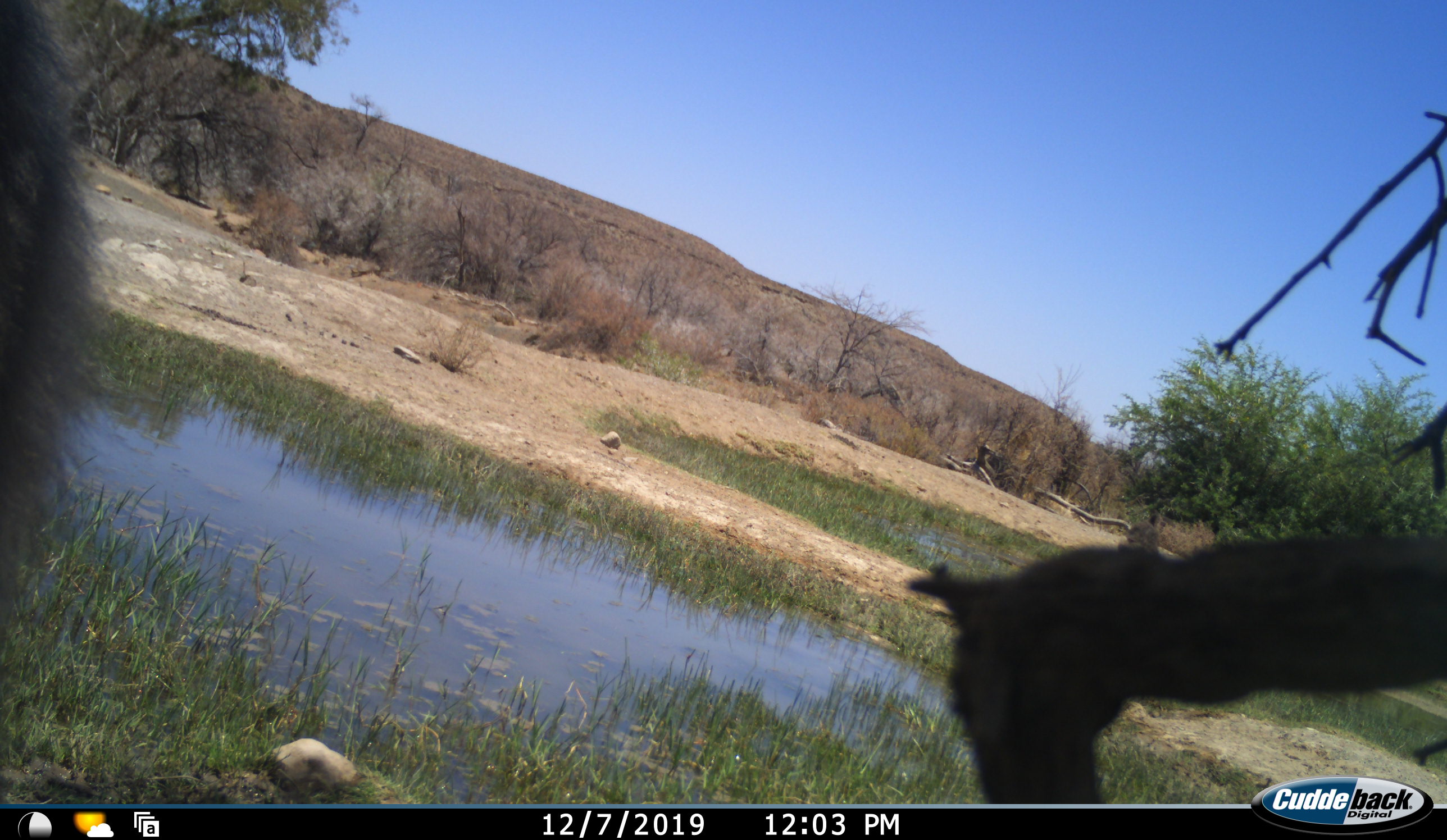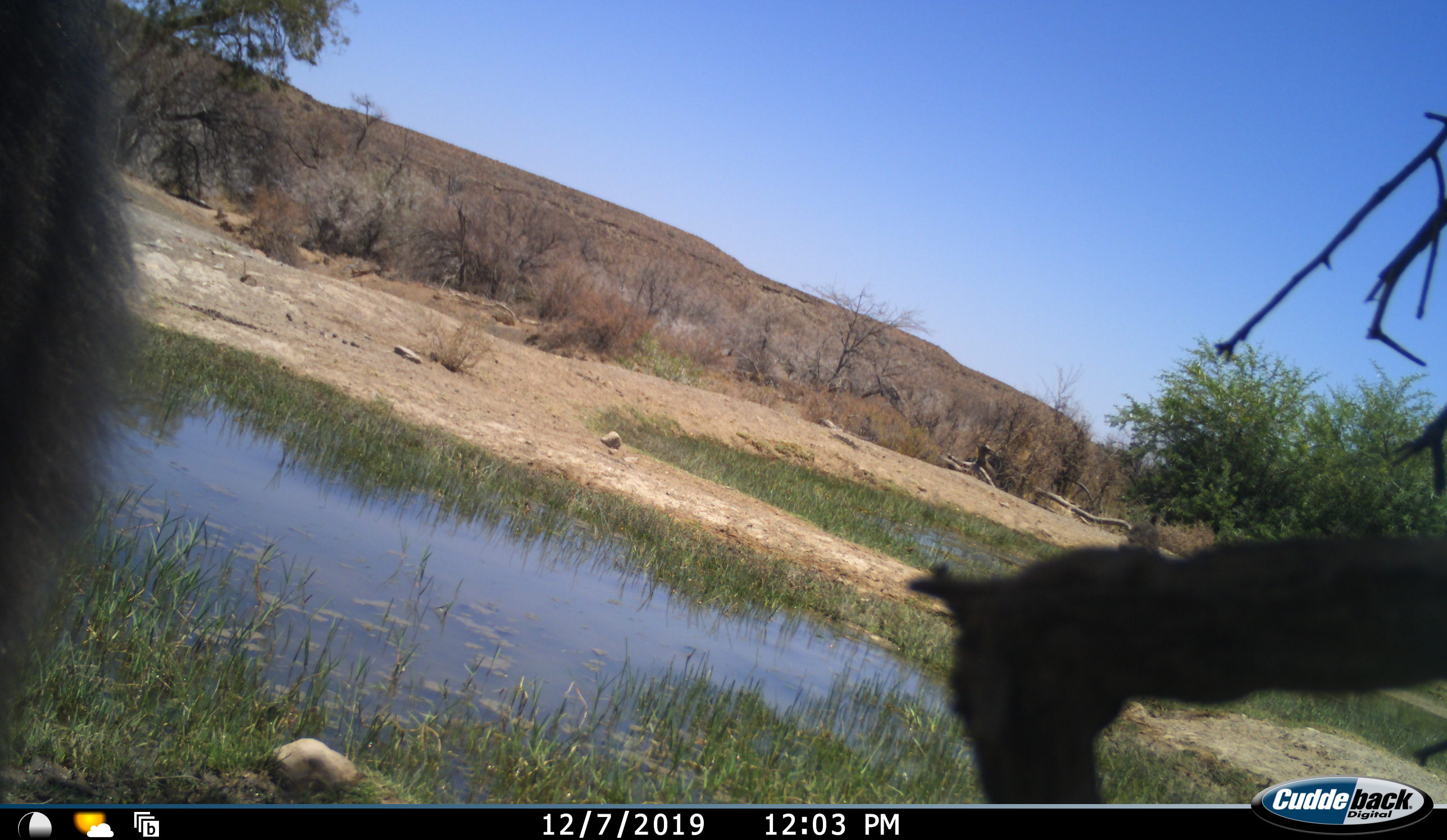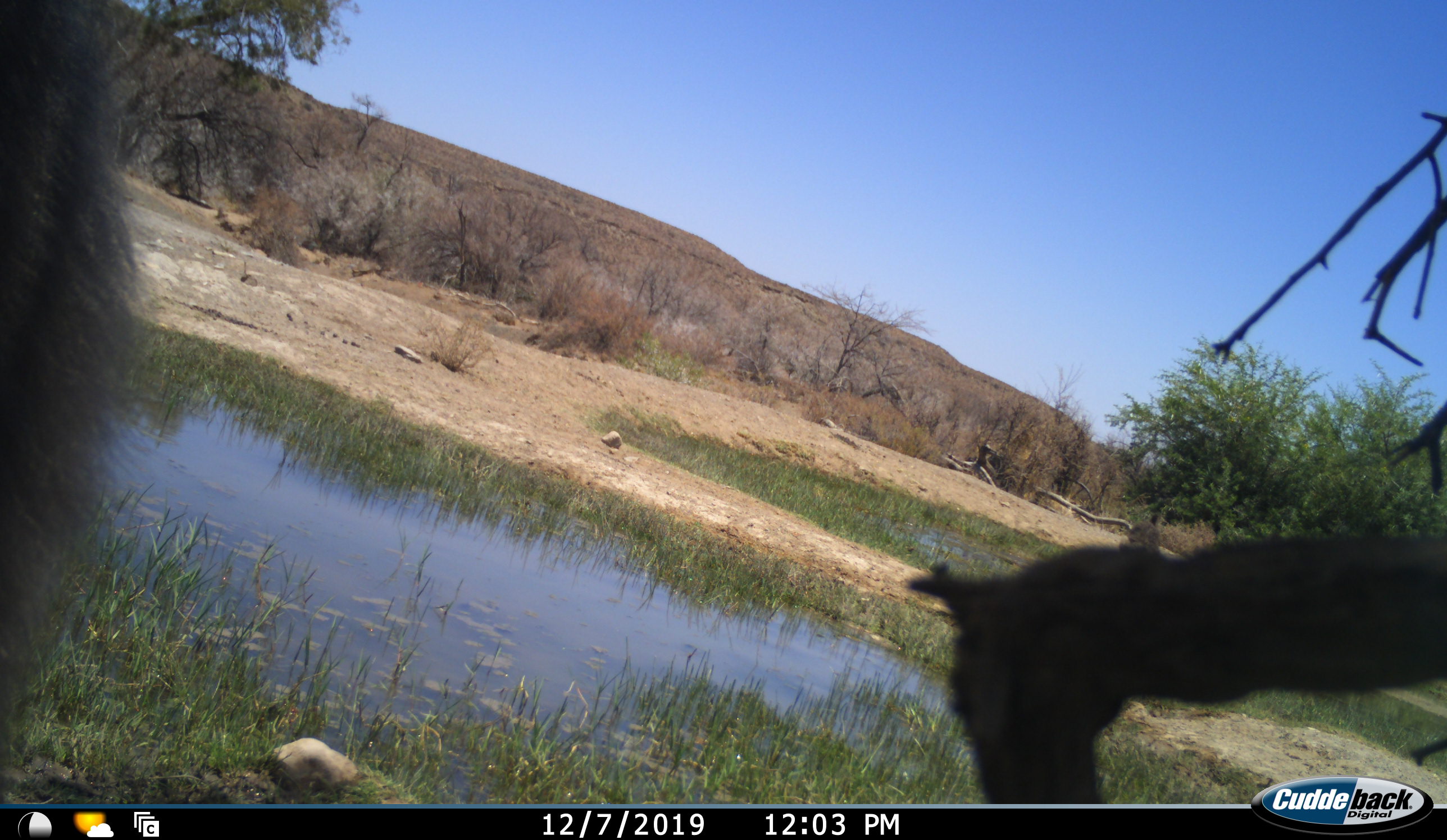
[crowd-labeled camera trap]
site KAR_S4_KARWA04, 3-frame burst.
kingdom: Animalia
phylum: Chordata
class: Mammalia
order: Primates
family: Cercopithecidae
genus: Papio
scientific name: Papio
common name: baboon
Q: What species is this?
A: Baboon (Papio).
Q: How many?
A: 1.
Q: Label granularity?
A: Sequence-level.